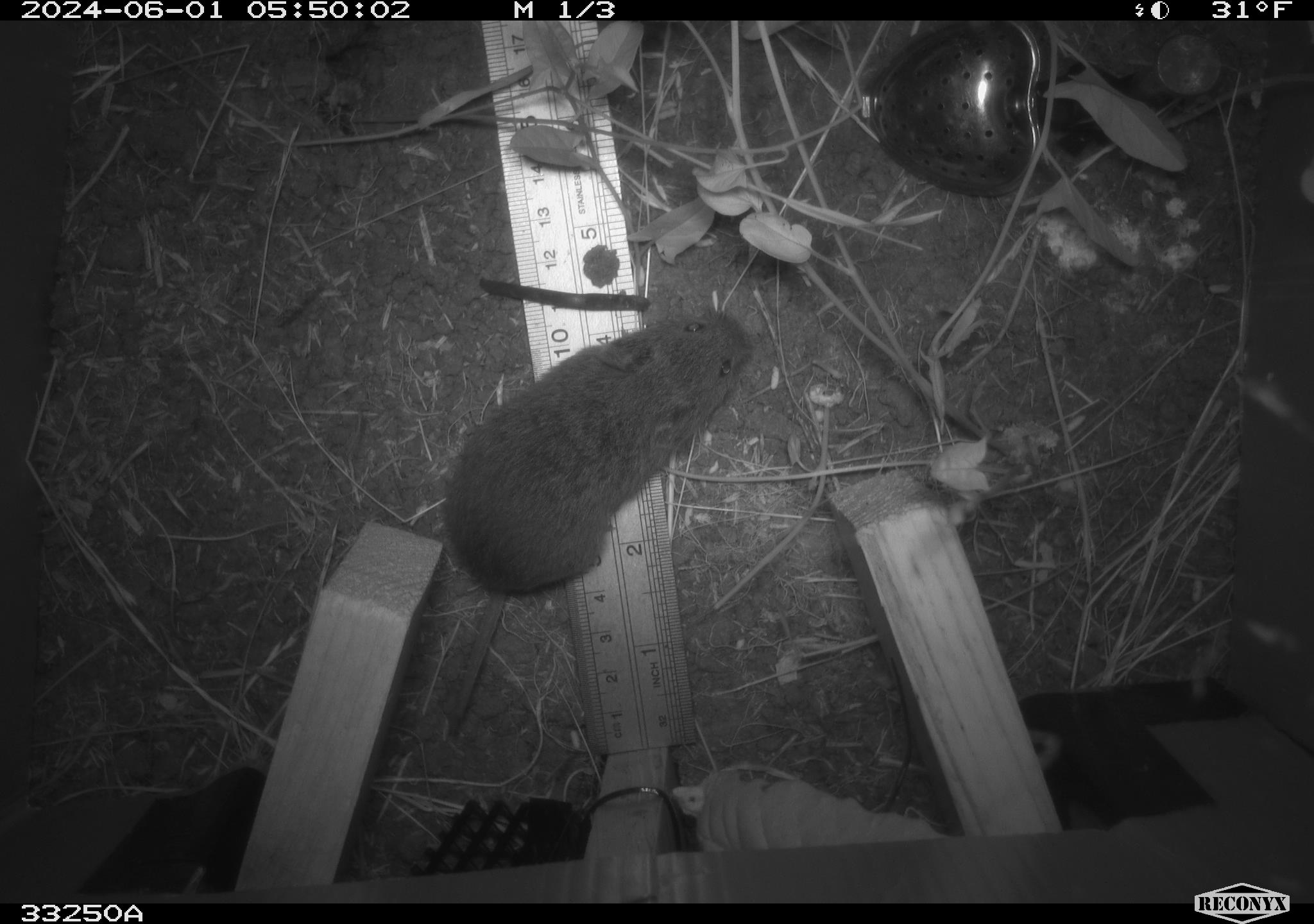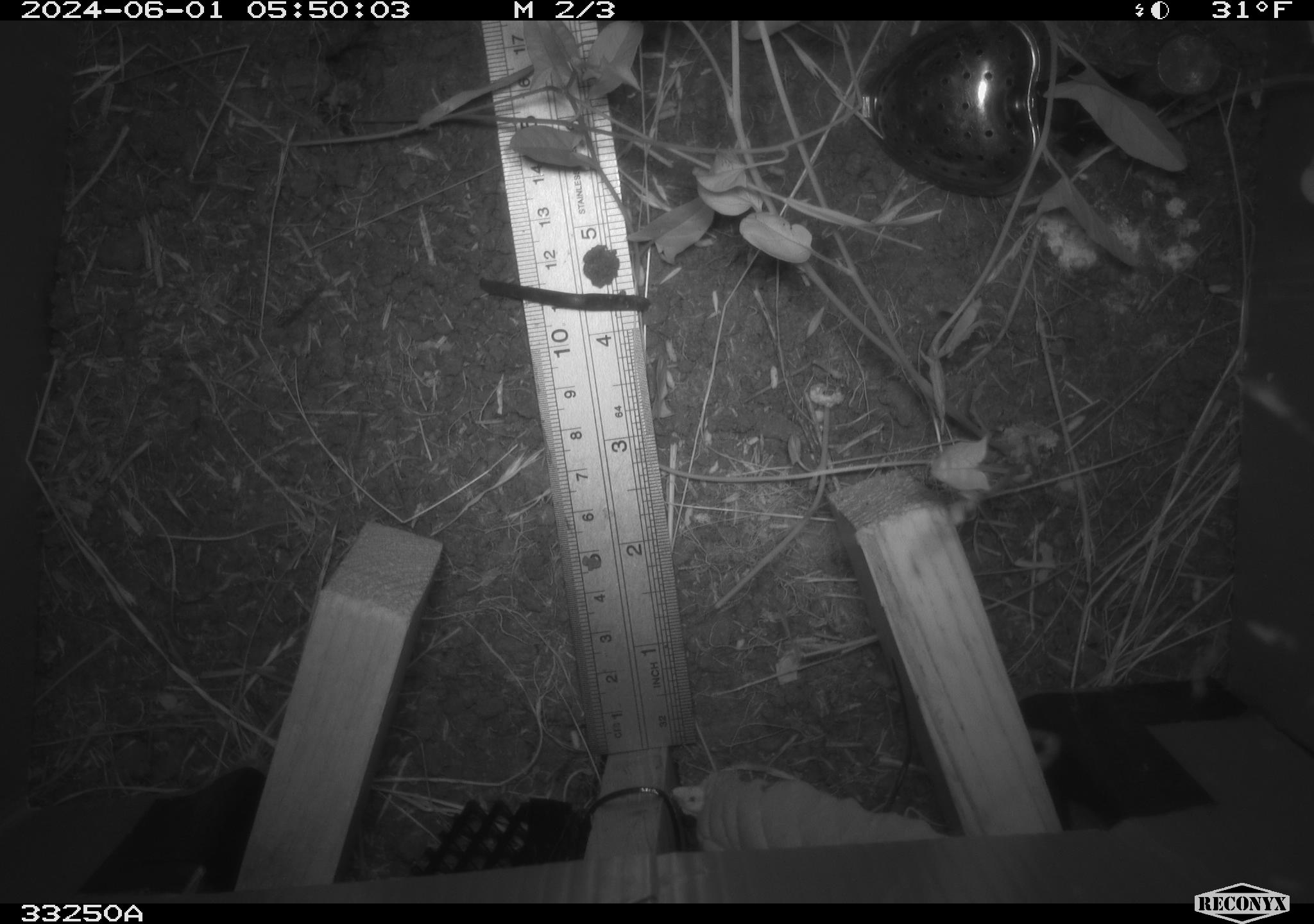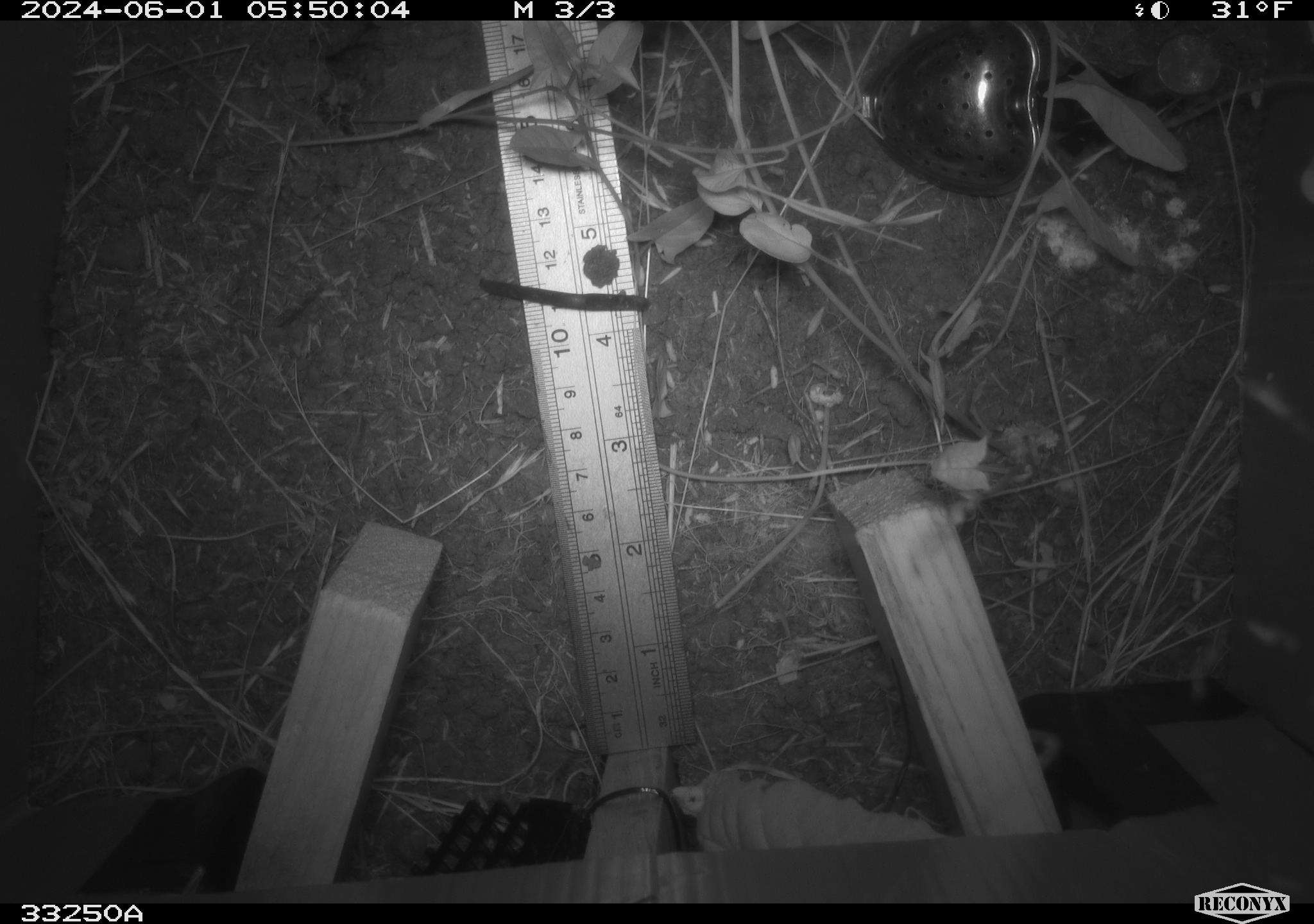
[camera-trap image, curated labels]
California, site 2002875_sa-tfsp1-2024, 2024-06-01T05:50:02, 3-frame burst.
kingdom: Animalia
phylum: Chordata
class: Mammalia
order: Rodentia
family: Cricetidae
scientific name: Arvicolinae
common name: voles, lemmings, and muskrats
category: arvicolinae subfamily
Arvicolinae subfamily (voles, lemmings, and muskrats) (Arvicolinae).